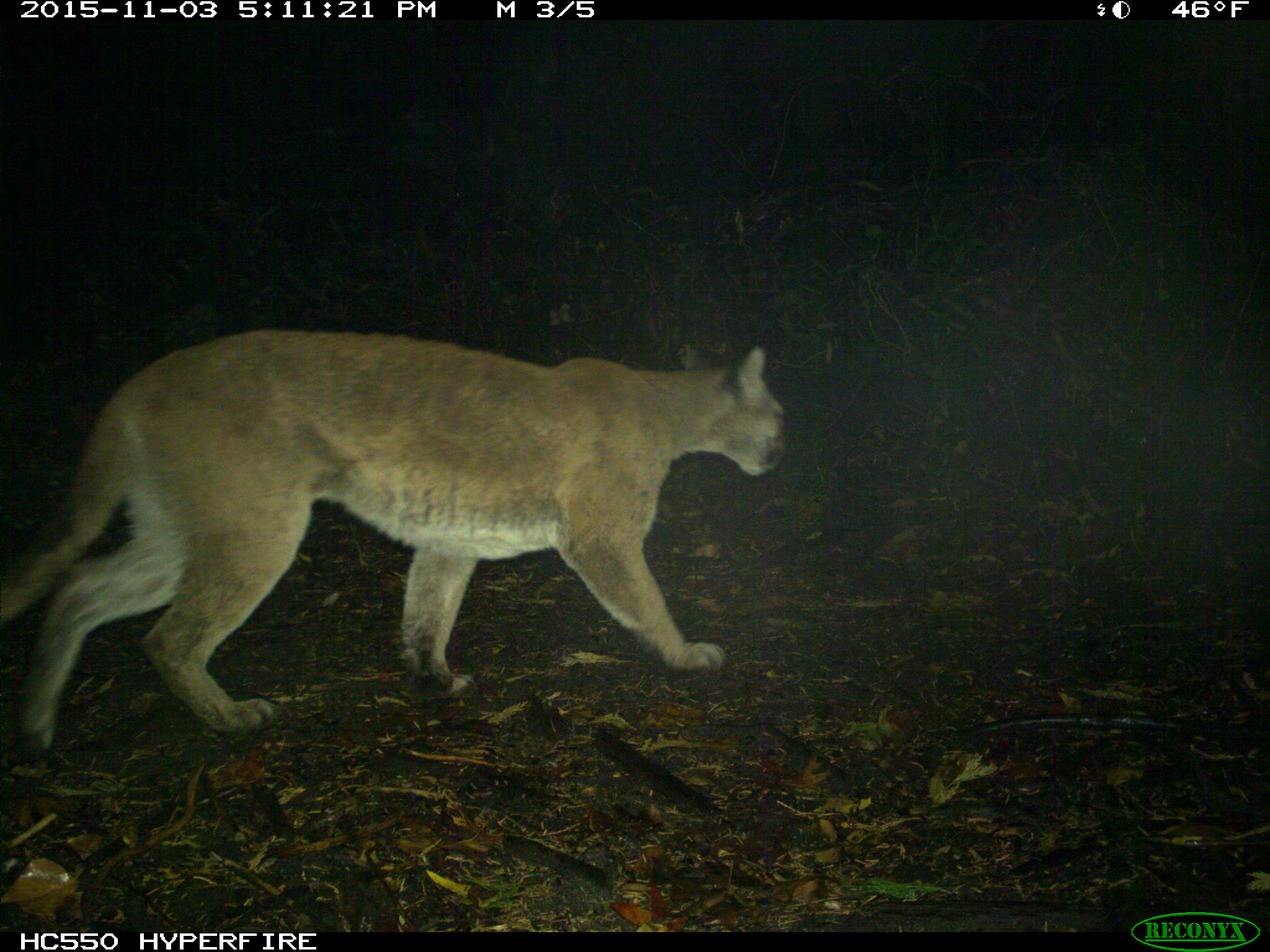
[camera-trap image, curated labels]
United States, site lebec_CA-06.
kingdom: Animalia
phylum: Chordata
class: Mammalia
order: Carnivora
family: Felidae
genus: Puma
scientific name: Puma concolor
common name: mountain lion